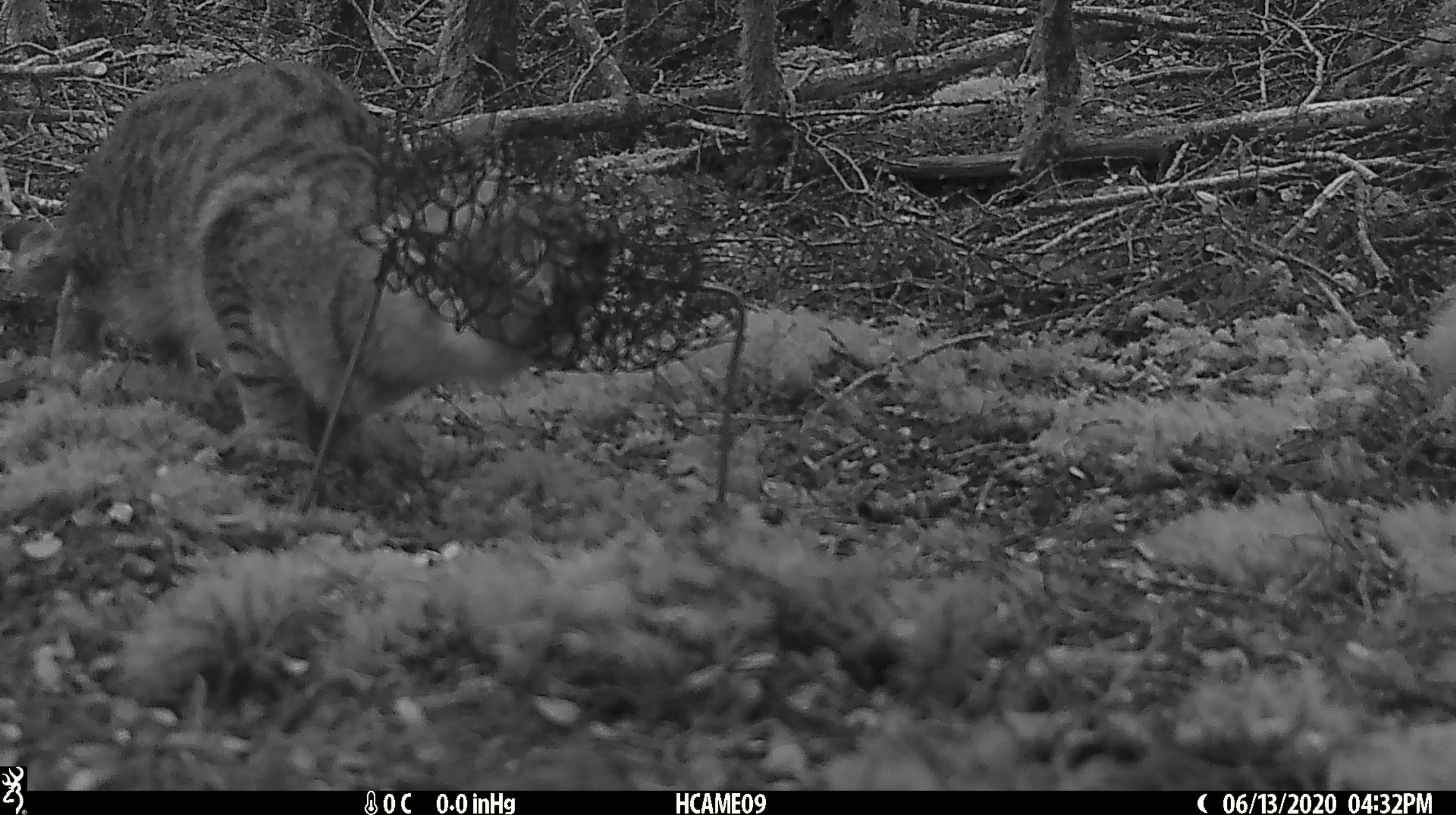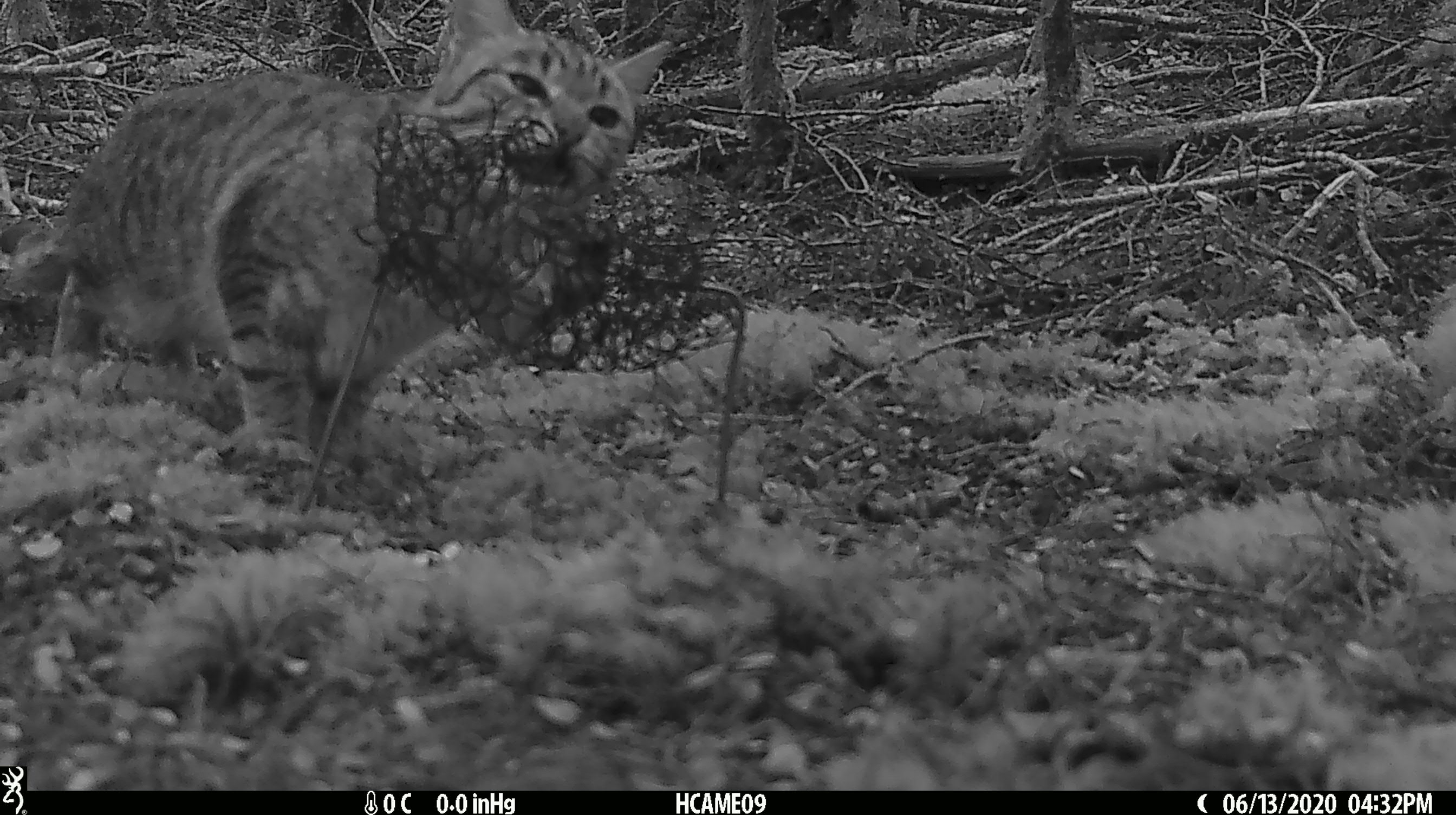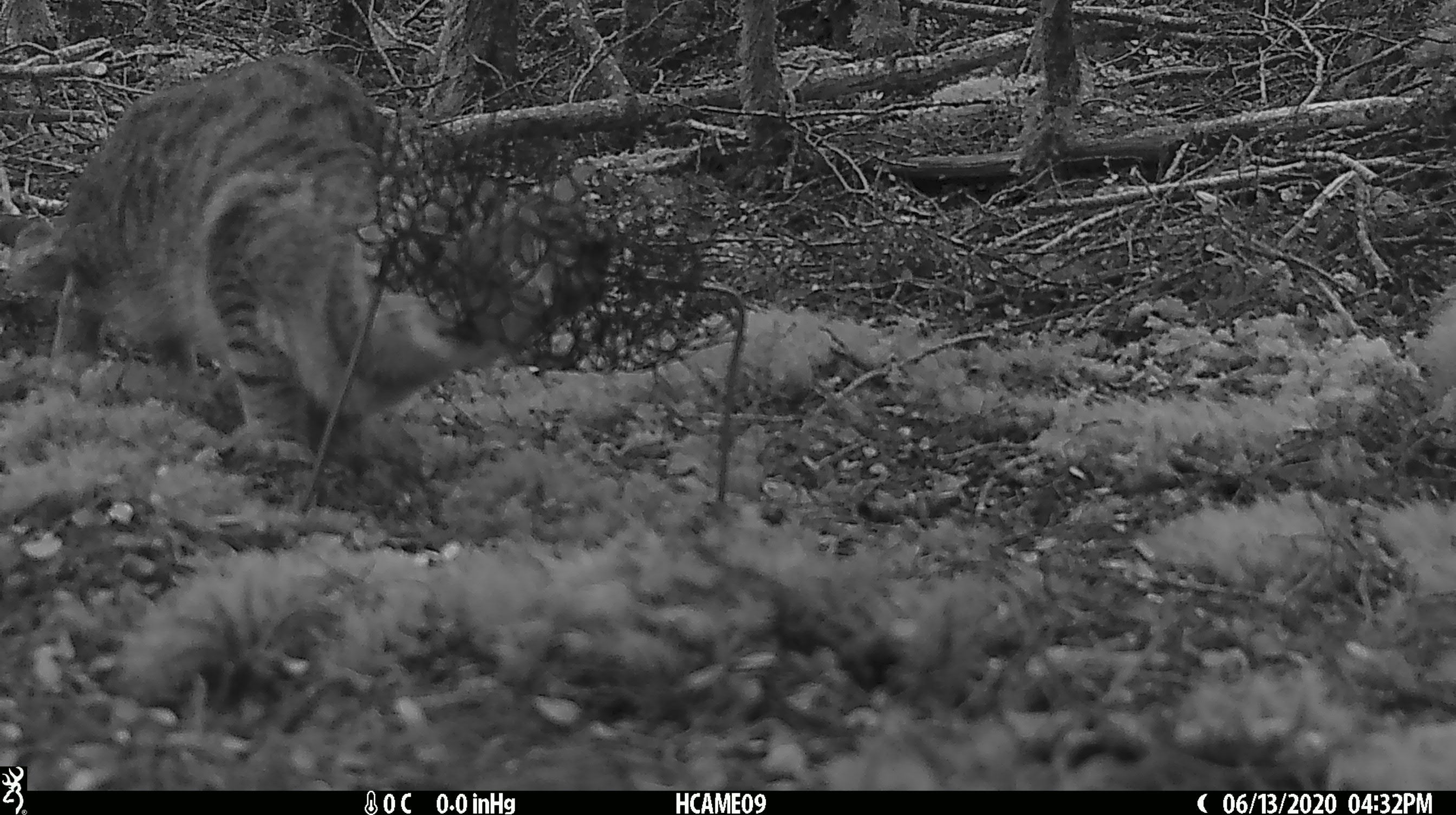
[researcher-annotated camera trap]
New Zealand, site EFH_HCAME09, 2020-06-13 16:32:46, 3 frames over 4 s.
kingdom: Animalia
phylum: Chordata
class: Mammalia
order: Carnivora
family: Felidae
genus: Felis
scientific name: Felis catus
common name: domestic cat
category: cat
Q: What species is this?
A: Cat (domestic cat) (Felis catus).